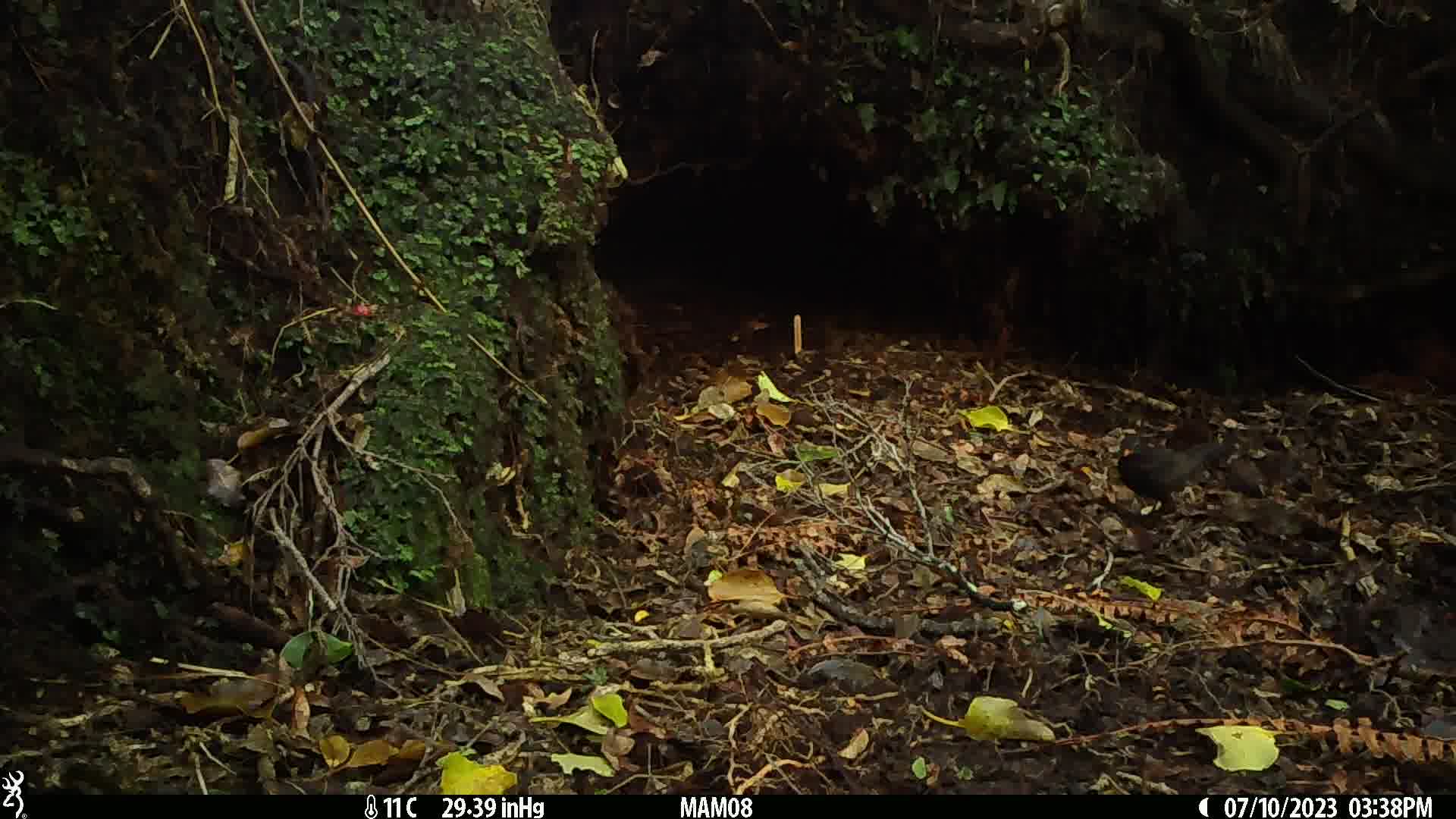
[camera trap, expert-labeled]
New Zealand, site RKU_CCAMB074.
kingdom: Animalia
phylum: Chordata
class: Aves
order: Passeriformes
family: Turdidae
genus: Turdus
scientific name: Turdus merula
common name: eurasian blackbird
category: blackbird